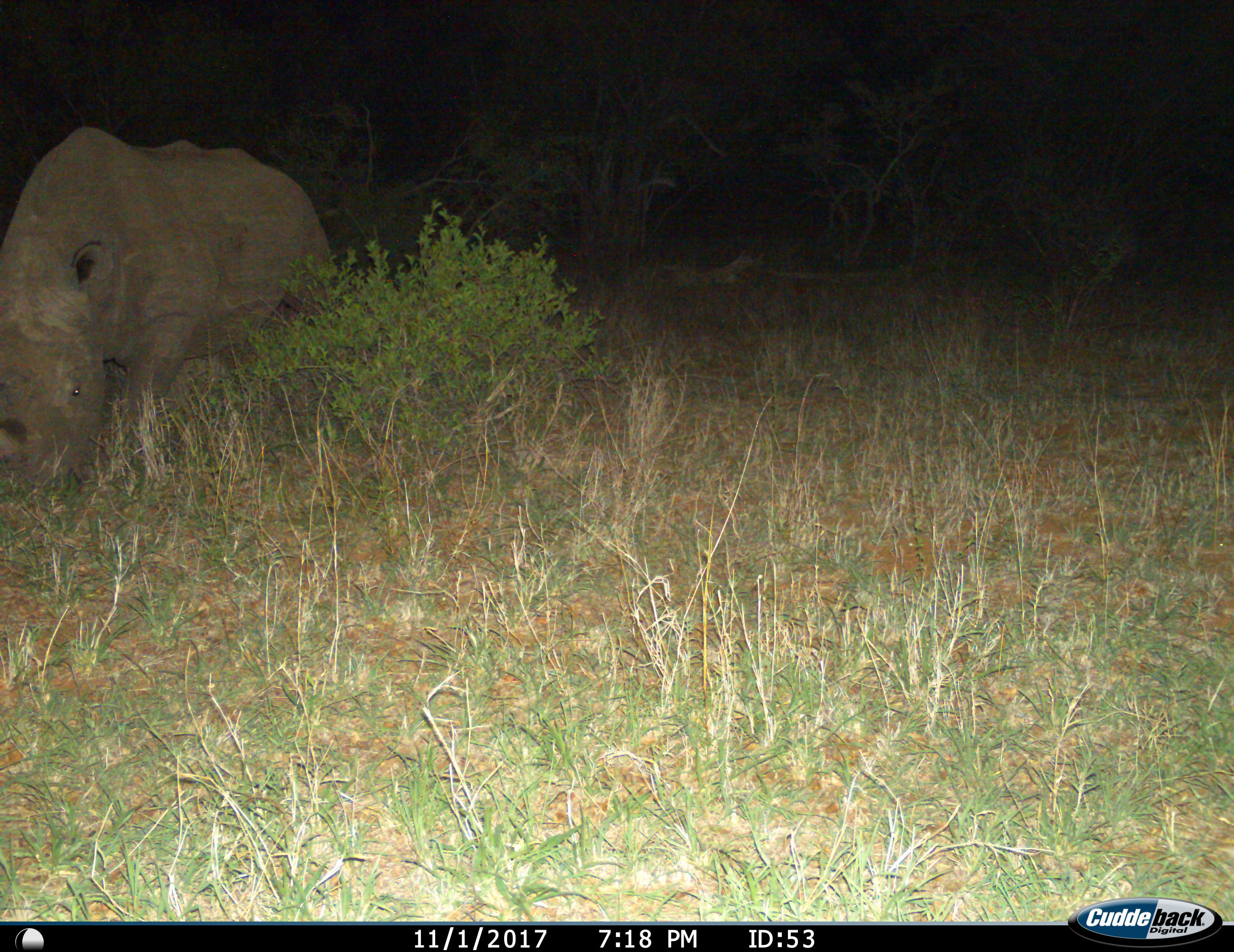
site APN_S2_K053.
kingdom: Animalia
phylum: Chordata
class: Mammalia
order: Perissodactyla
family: Rhinocerotidae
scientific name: Rhinocerotidae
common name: unknown rhinoceros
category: rhinocerosunknown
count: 1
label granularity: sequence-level